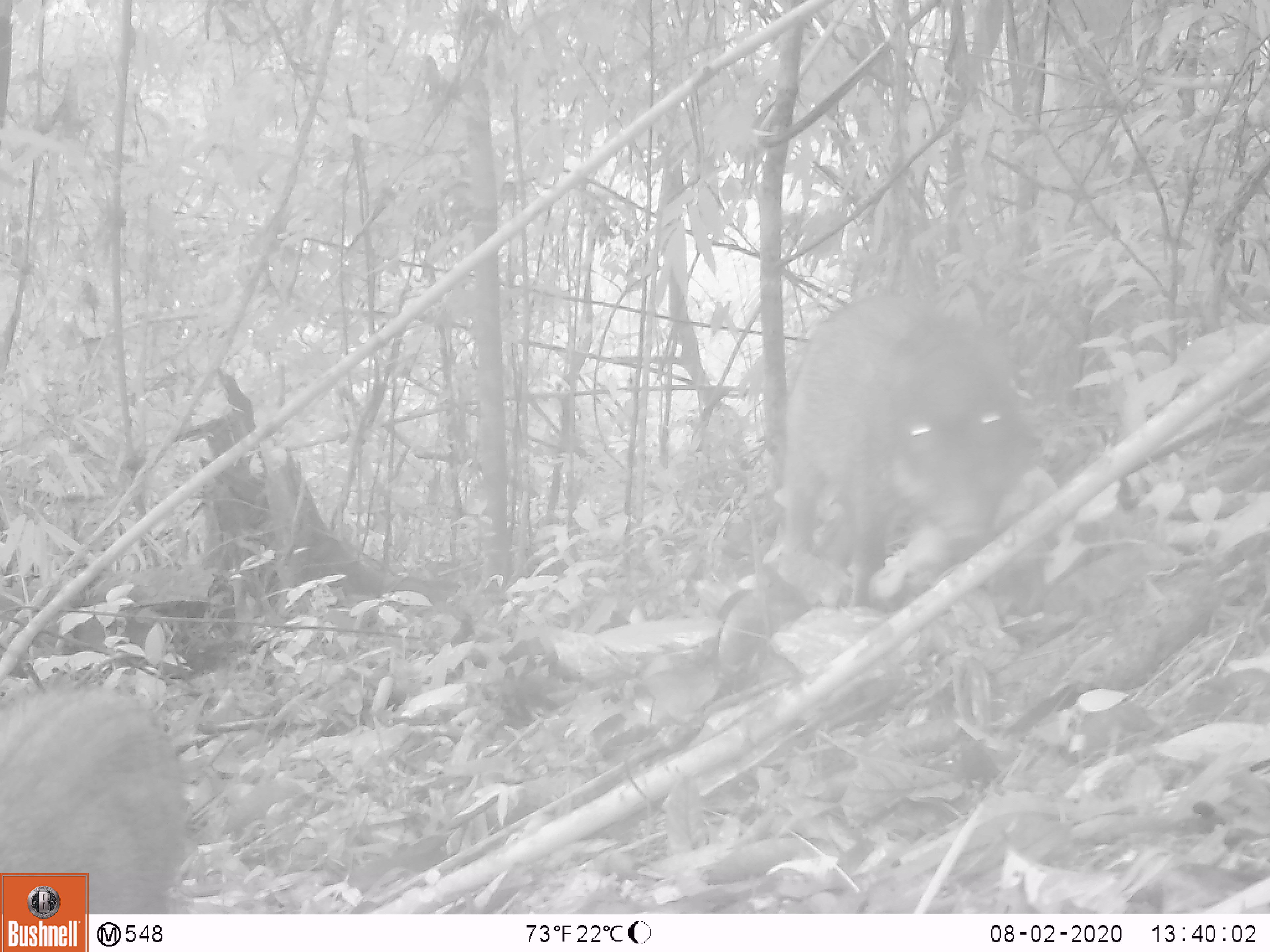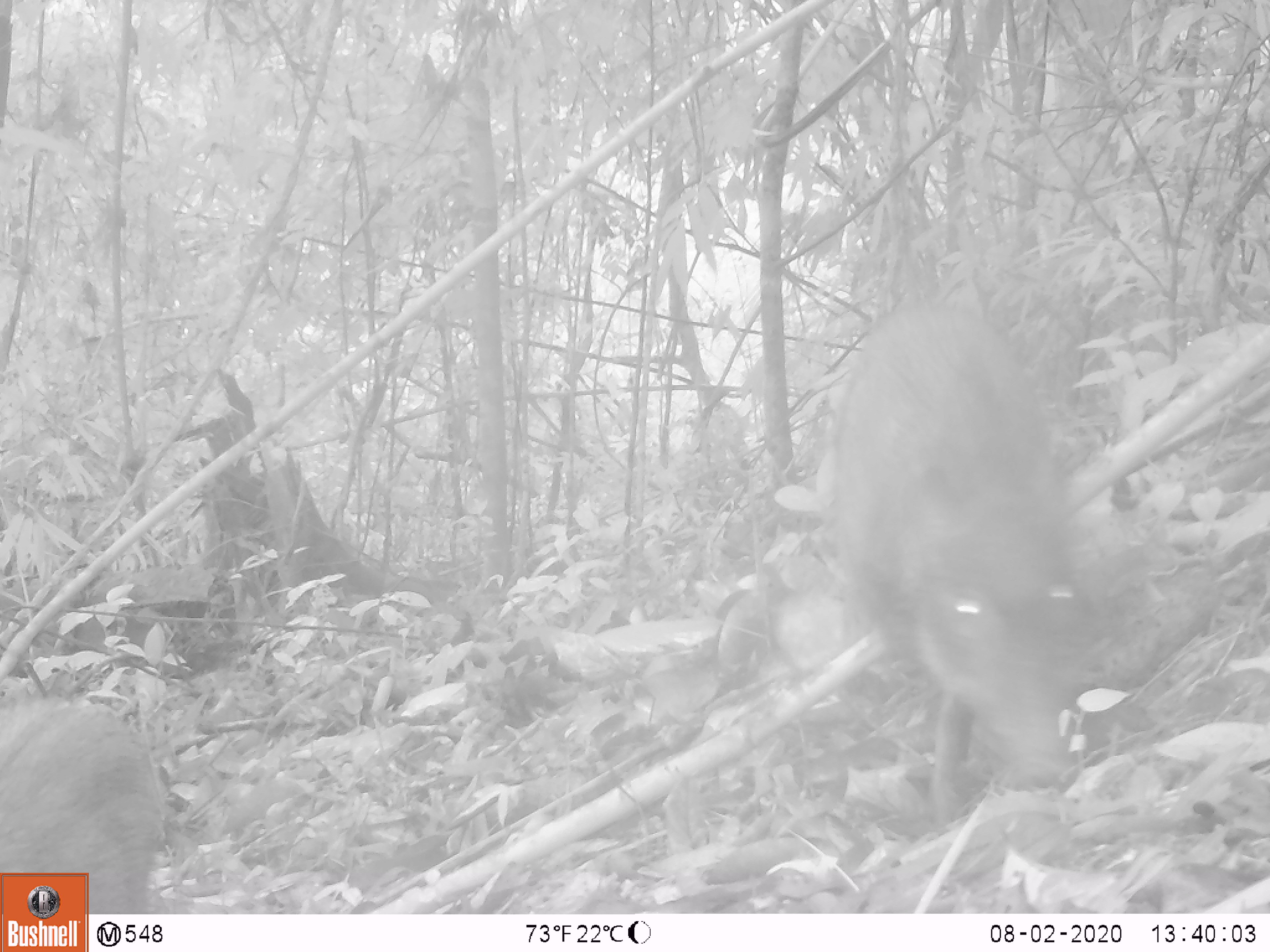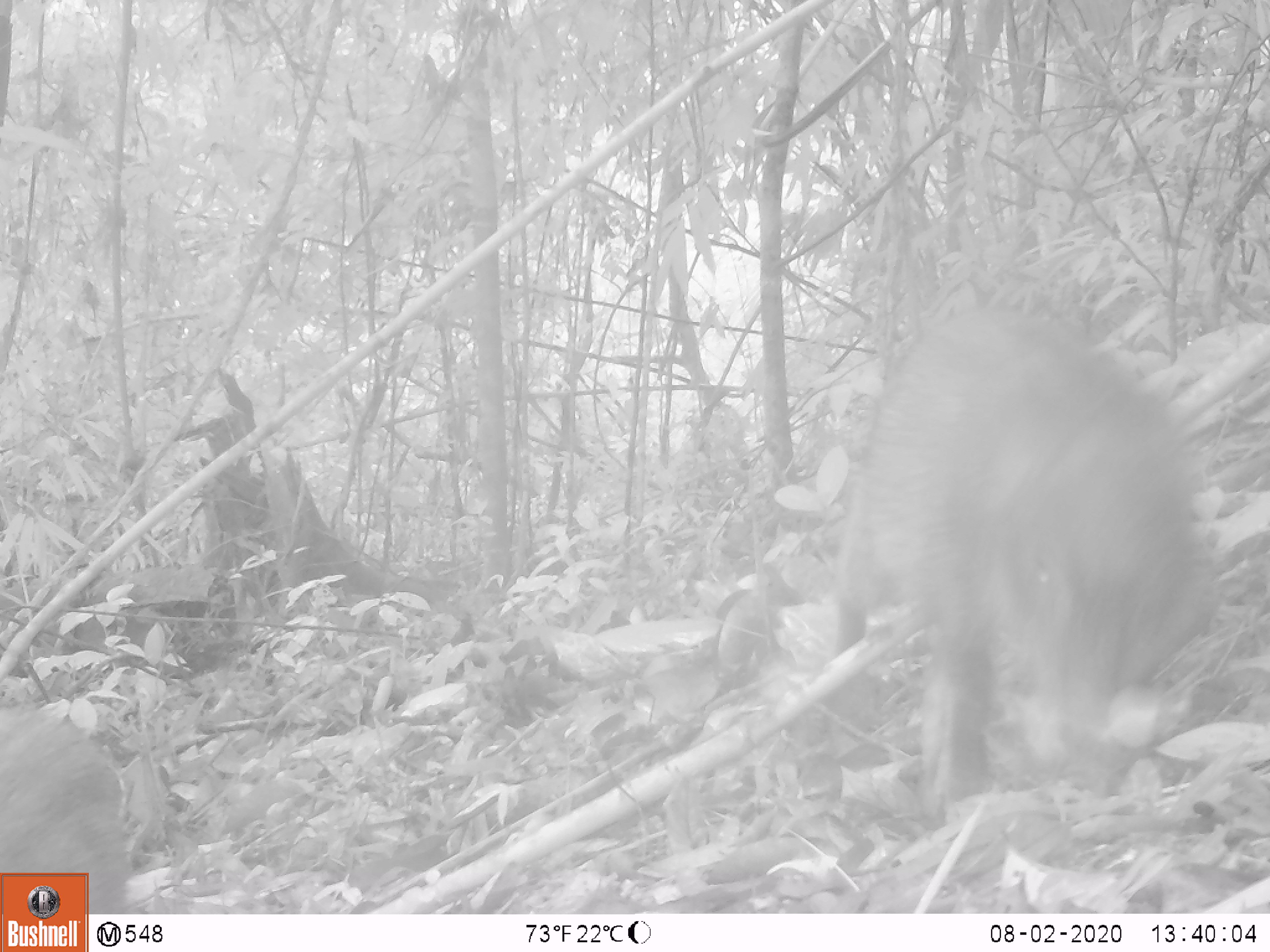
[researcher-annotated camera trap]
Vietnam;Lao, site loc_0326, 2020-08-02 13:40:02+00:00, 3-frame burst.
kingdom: Animalia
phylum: Chordata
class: Mammalia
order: Artiodactyla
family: Suidae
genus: Sus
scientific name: Sus scrofa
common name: eurasian wild pig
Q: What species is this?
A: Eurasian wild pig (Sus scrofa).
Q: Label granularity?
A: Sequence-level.